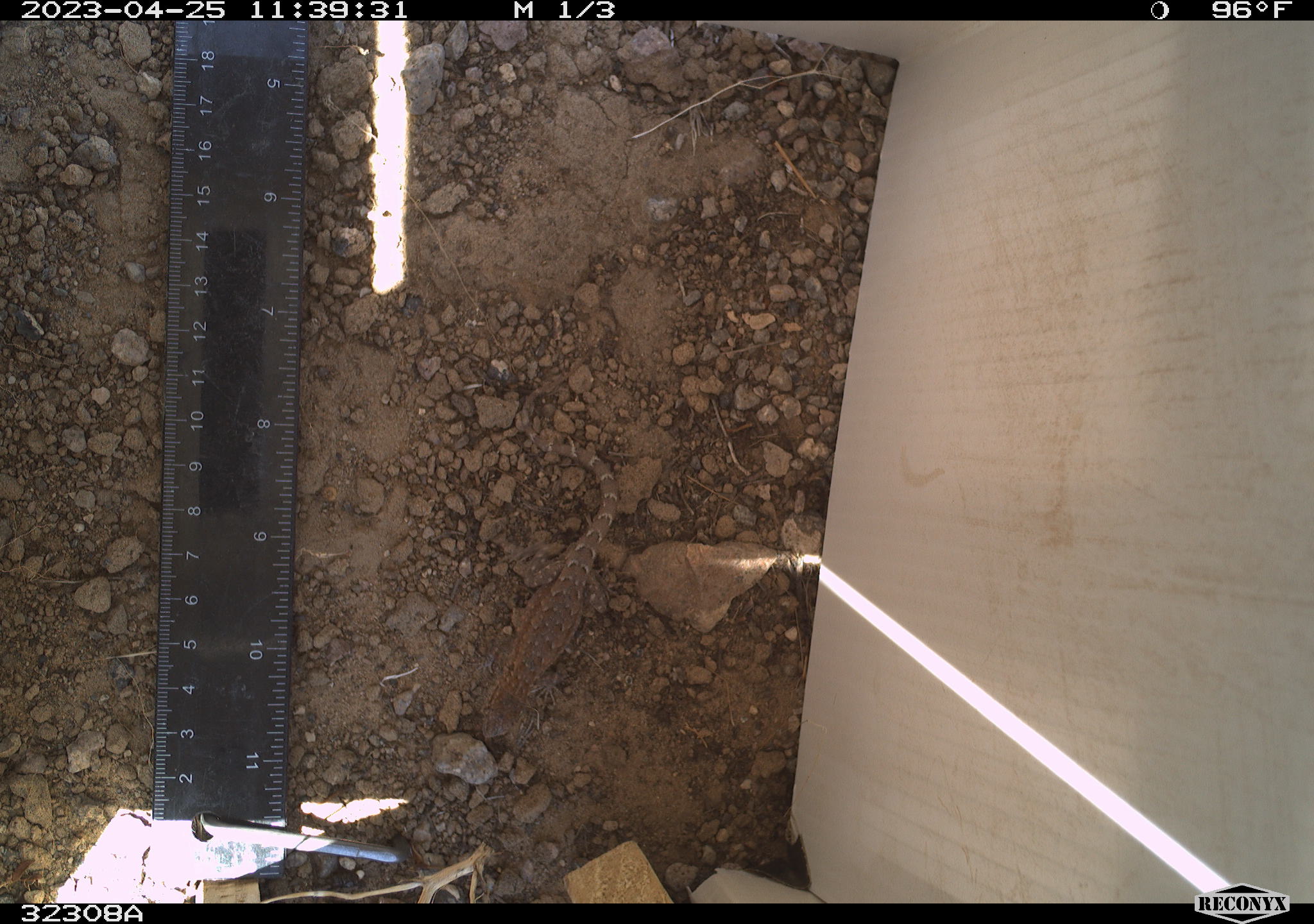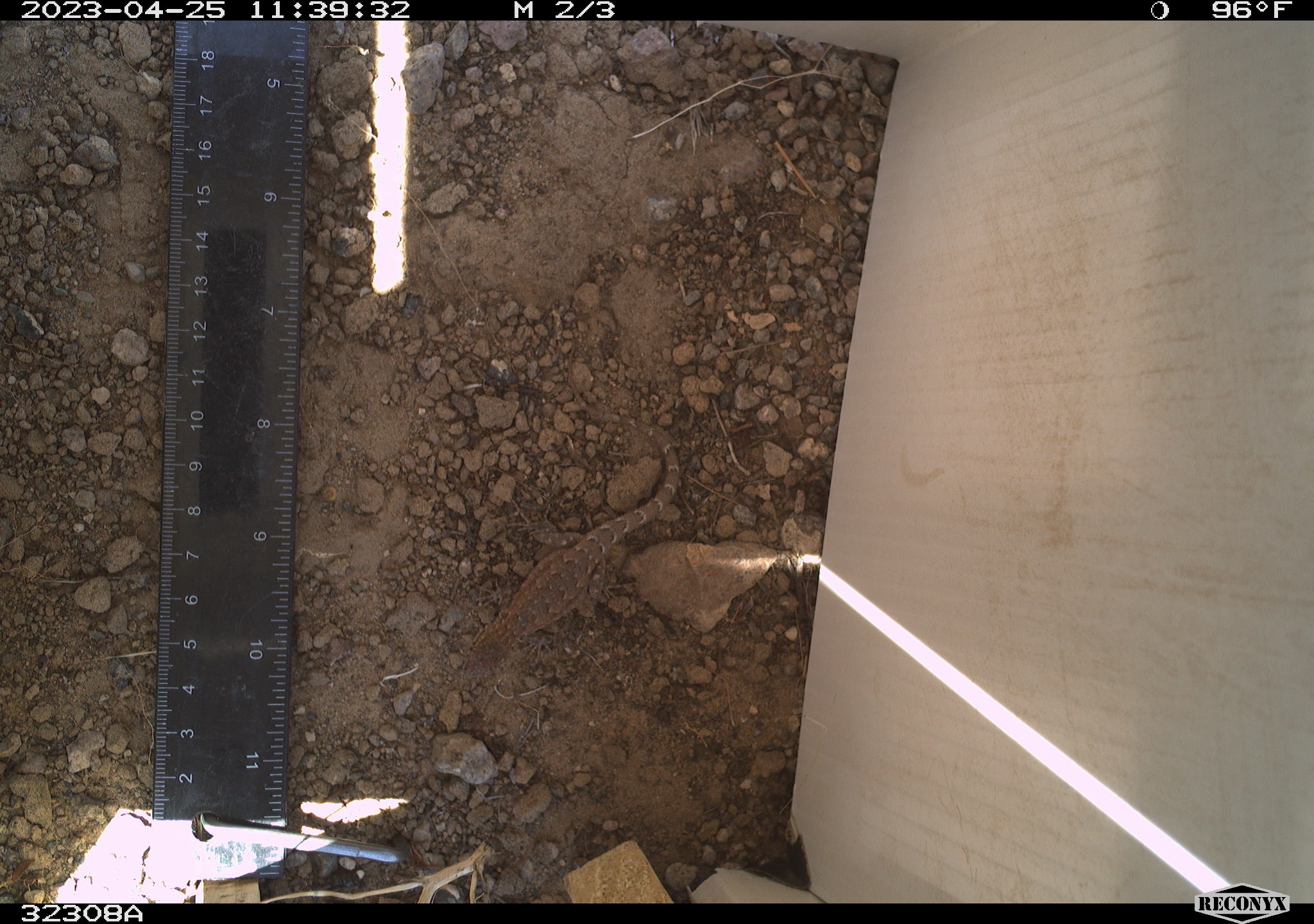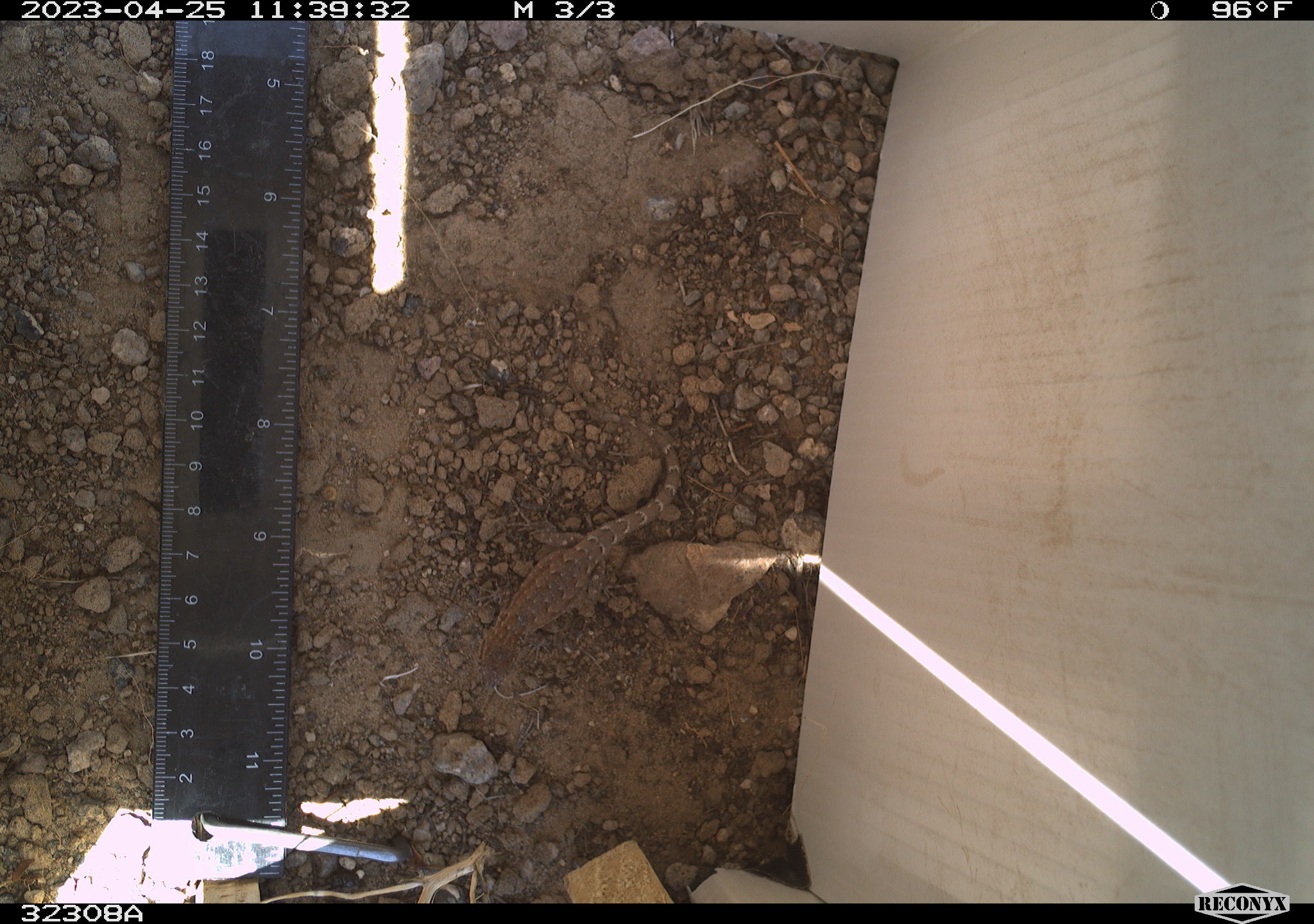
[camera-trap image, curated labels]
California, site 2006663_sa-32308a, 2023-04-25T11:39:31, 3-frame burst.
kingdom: Animalia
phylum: Chordata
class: Reptilia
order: Squamata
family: Phrynosomatidae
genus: Sceloporus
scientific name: Sceloporus graciosus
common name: common sagebrush lizard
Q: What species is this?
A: Common sagebrush lizard (Sceloporus graciosus).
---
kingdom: Animalia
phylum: Chordata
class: Reptilia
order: Squamata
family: Teiidae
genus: Aspidoscelis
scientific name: Aspidoscelis tigris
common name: western whiptail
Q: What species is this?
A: Western whiptail (Aspidoscelis tigris).